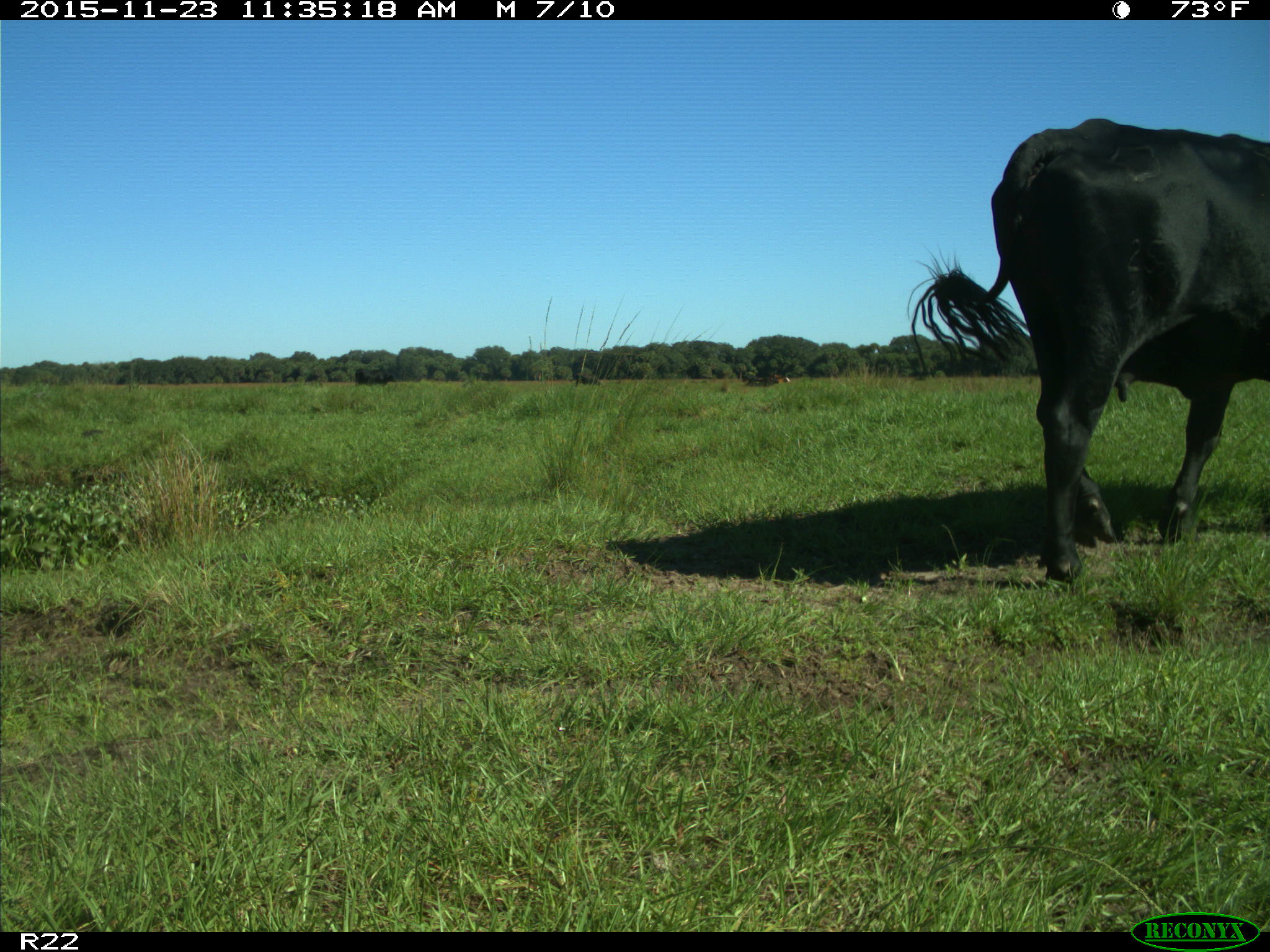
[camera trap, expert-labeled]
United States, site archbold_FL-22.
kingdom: Animalia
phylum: Chordata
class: Mammalia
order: Artiodactyla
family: Bovidae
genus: Bos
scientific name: Bos taurus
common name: domestic cow